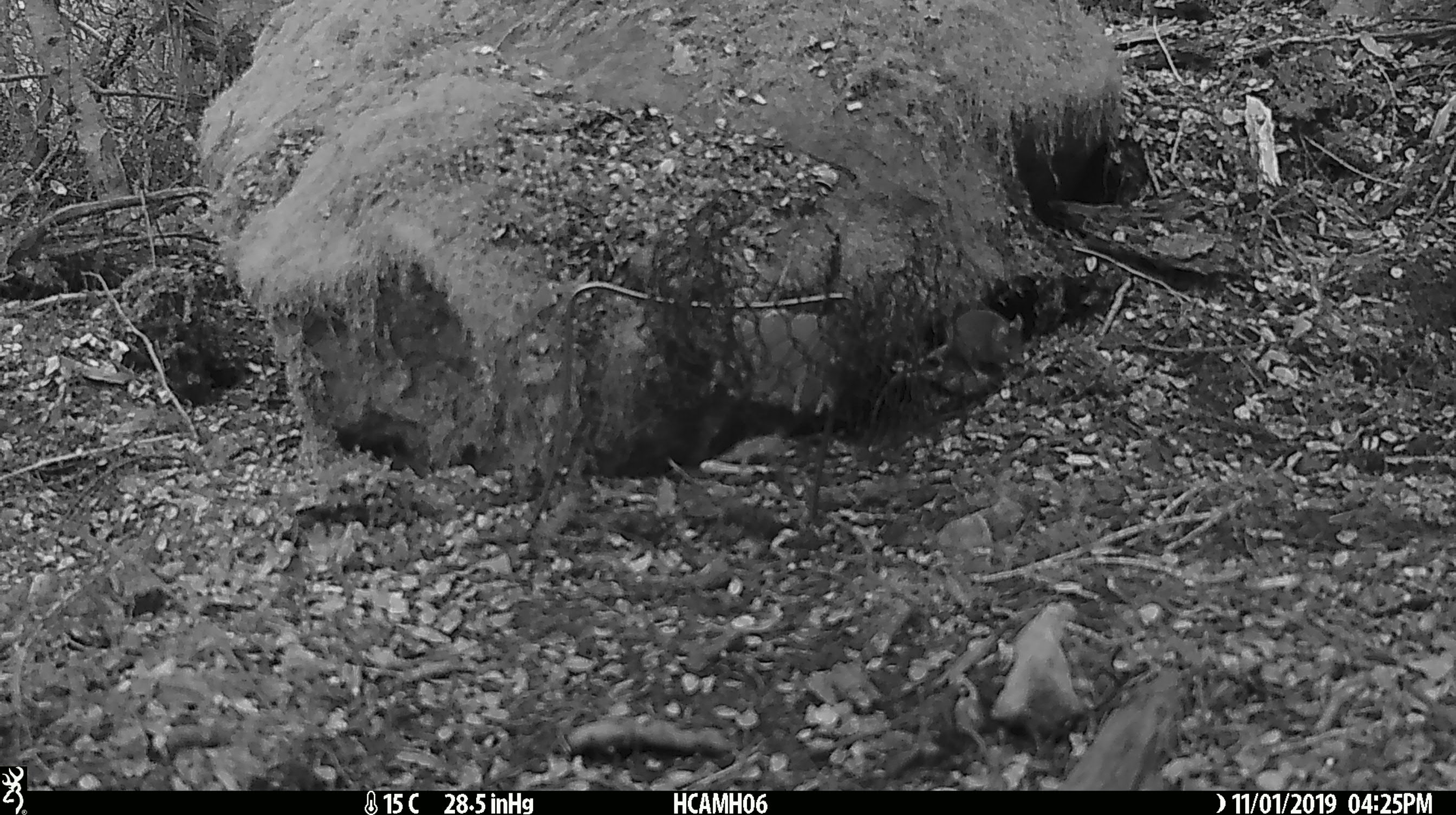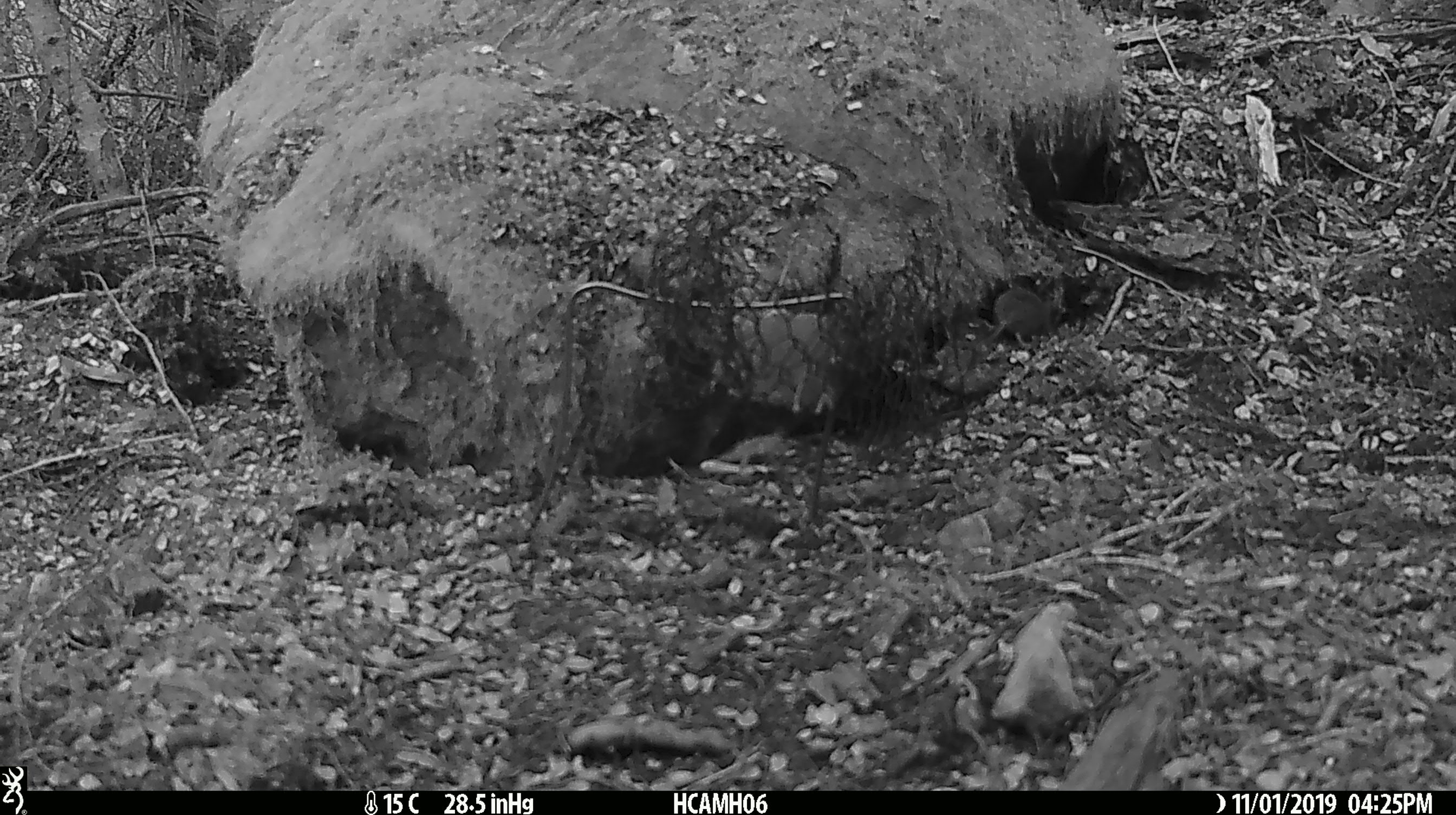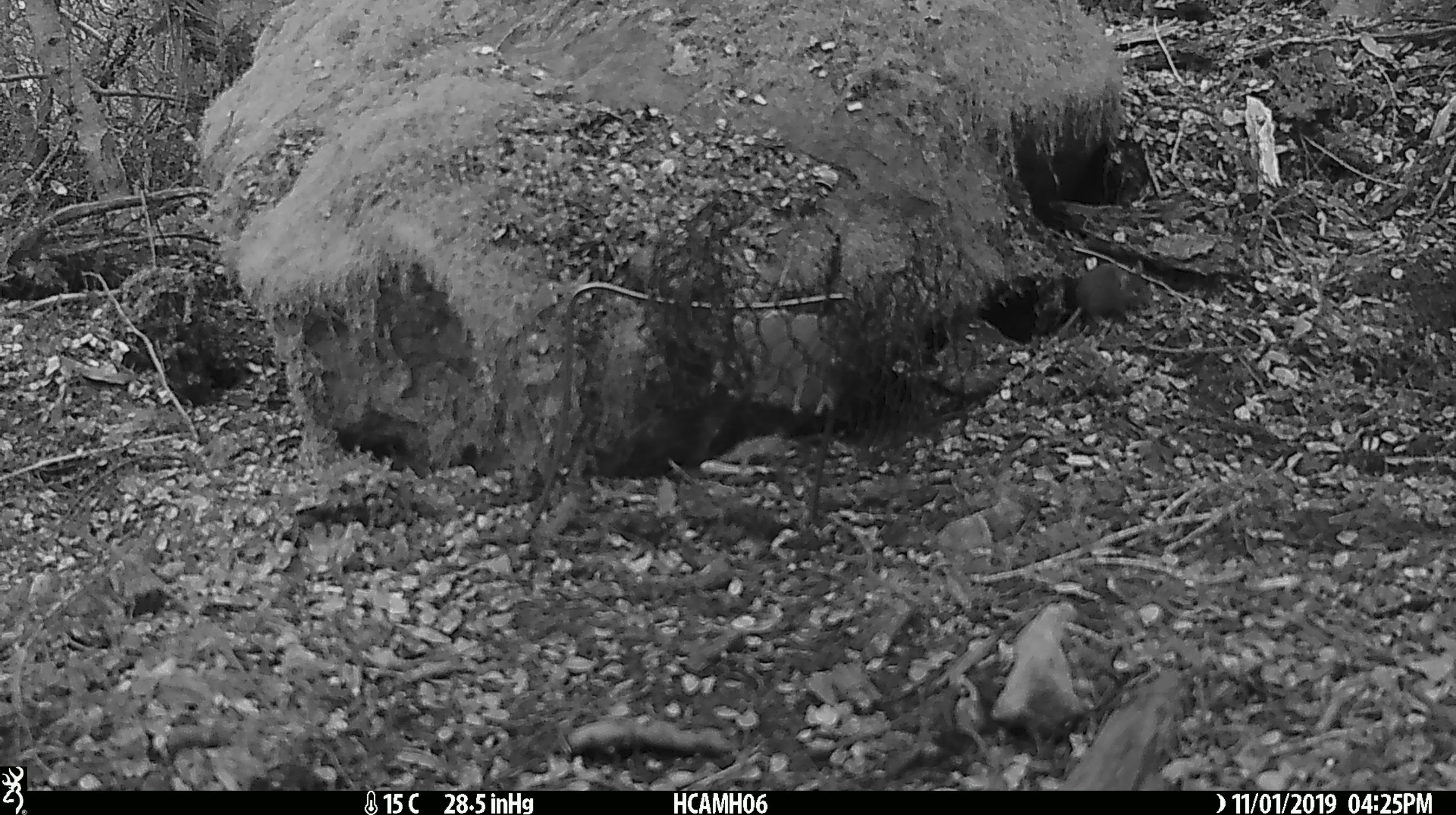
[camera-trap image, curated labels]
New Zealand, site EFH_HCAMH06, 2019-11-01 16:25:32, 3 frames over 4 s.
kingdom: Animalia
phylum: Chordata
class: Mammalia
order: Rodentia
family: Muridae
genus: Mus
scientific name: Mus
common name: mouse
Mouse (Mus).